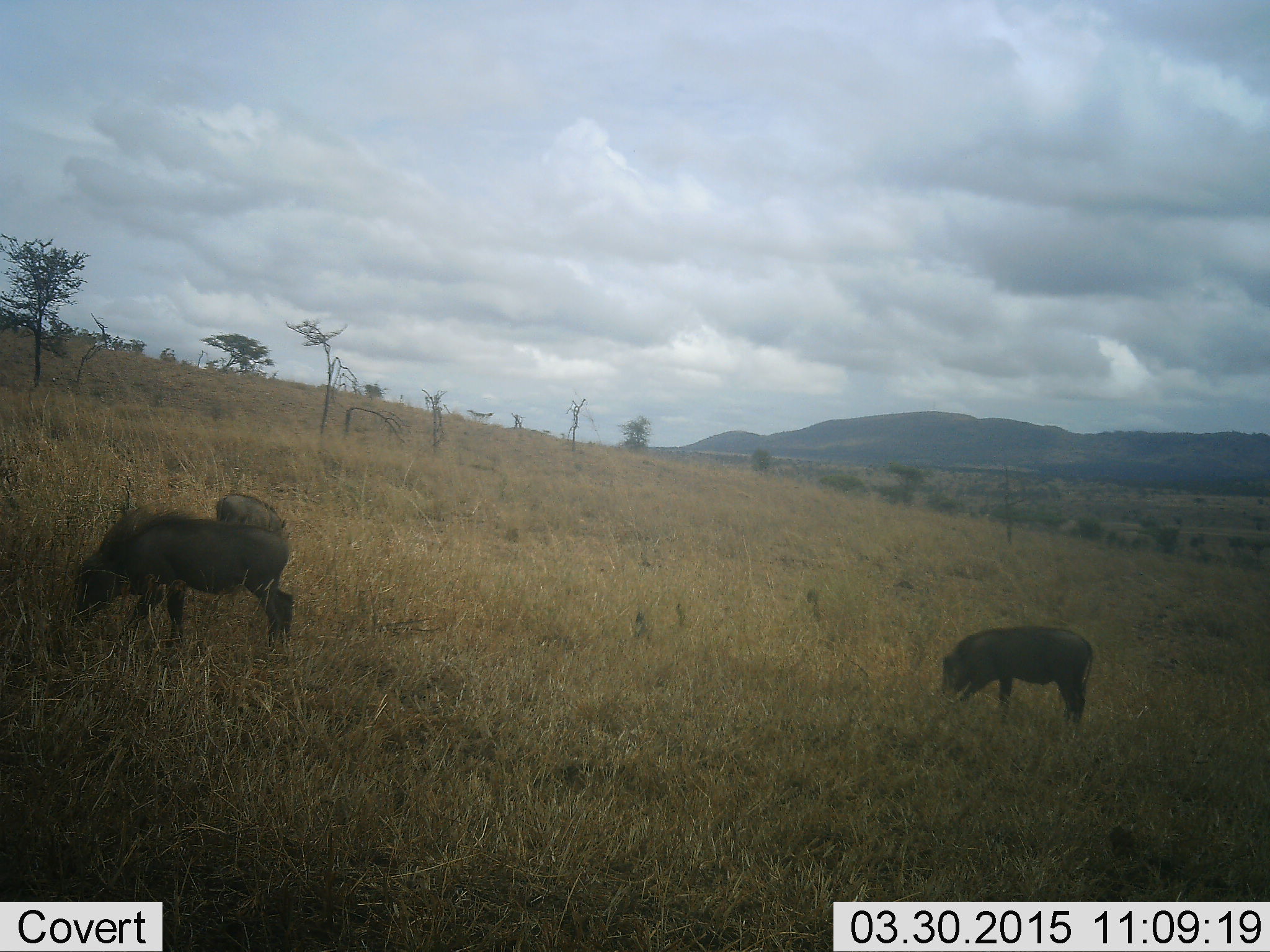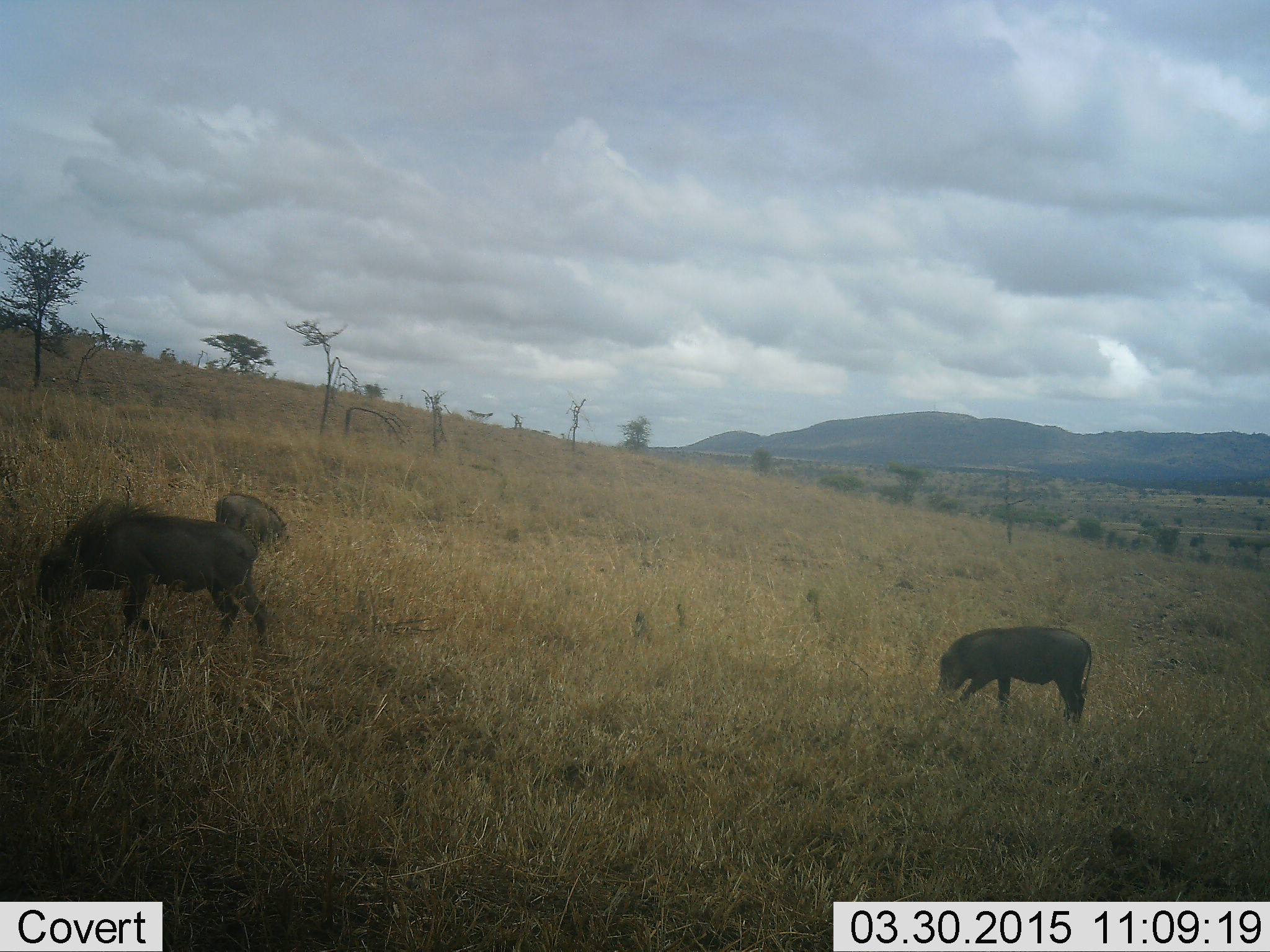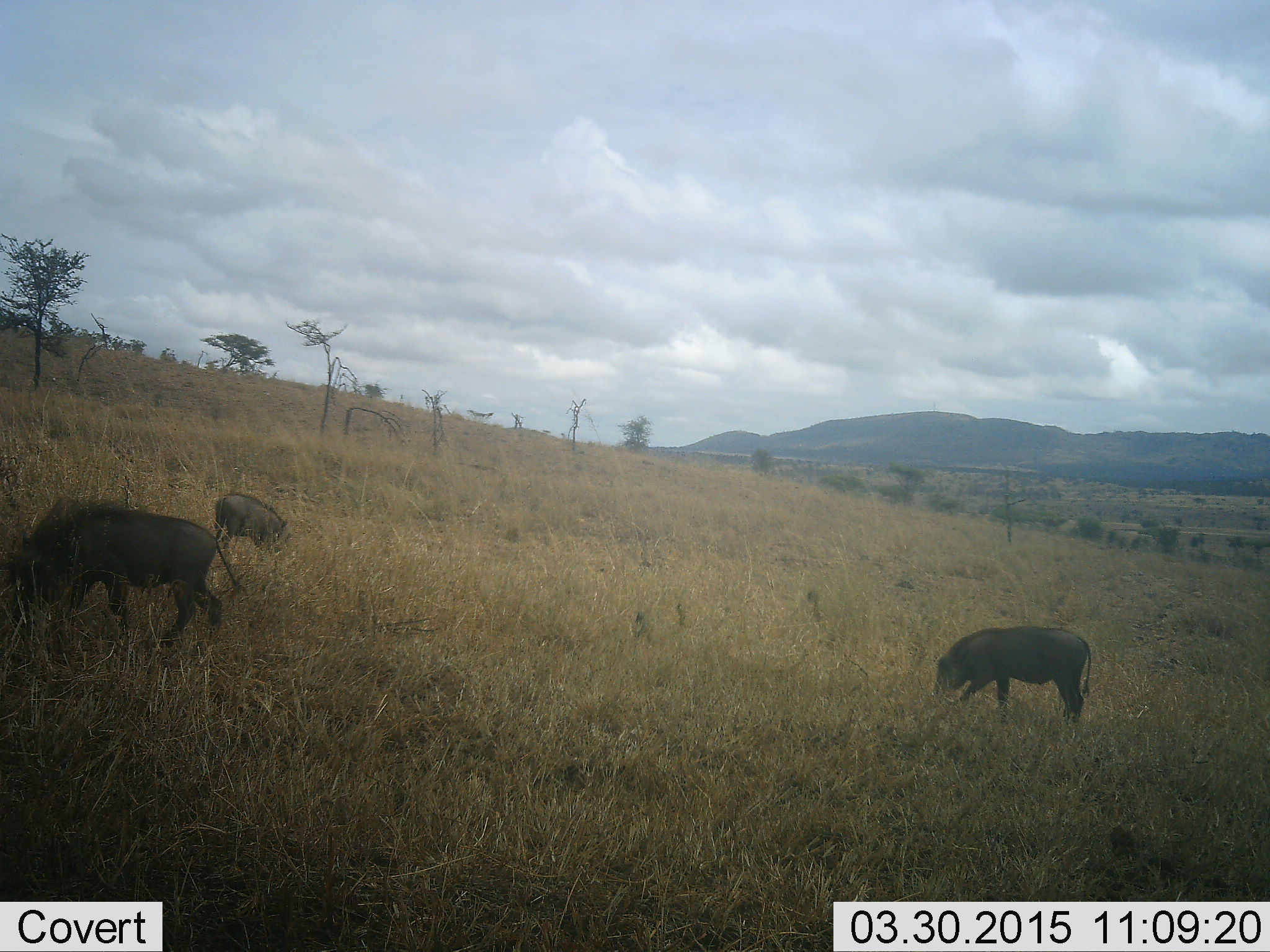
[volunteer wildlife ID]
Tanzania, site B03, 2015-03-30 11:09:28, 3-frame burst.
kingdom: Animalia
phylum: Chordata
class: Mammalia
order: Artiodactyla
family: Suidae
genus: Phacochoerus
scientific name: Phacochoerus africanus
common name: warthog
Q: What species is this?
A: Warthog (Phacochoerus africanus).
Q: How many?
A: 3.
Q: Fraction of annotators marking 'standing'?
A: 10%.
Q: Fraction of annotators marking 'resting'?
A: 0%.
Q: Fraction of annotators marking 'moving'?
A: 30%.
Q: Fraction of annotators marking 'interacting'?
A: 0%.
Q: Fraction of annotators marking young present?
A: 20%.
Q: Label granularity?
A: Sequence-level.